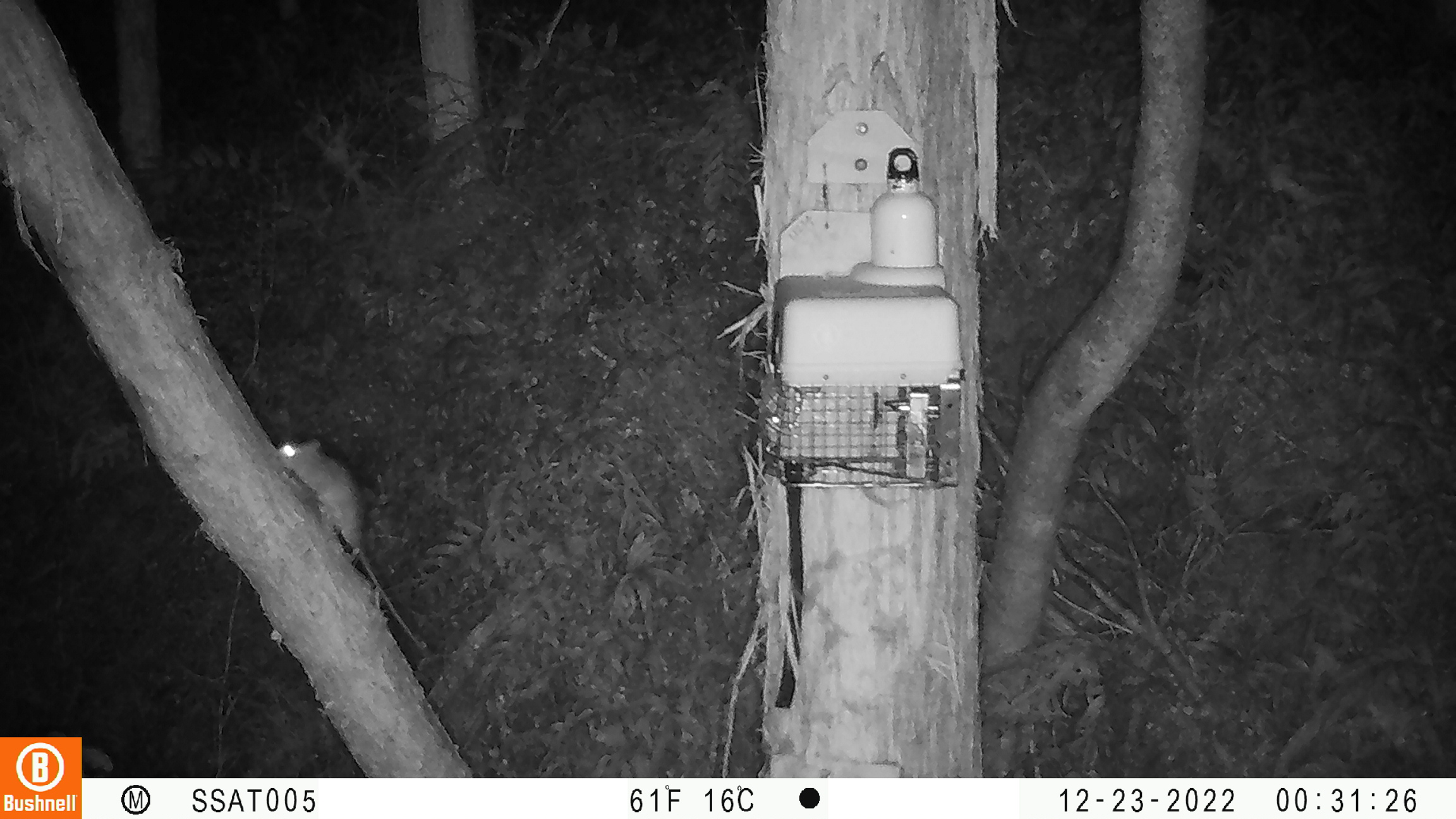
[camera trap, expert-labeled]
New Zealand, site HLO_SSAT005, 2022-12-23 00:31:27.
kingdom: Animalia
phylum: Chordata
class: Mammalia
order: Rodentia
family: Muridae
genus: Rattus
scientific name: Rattus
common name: rat